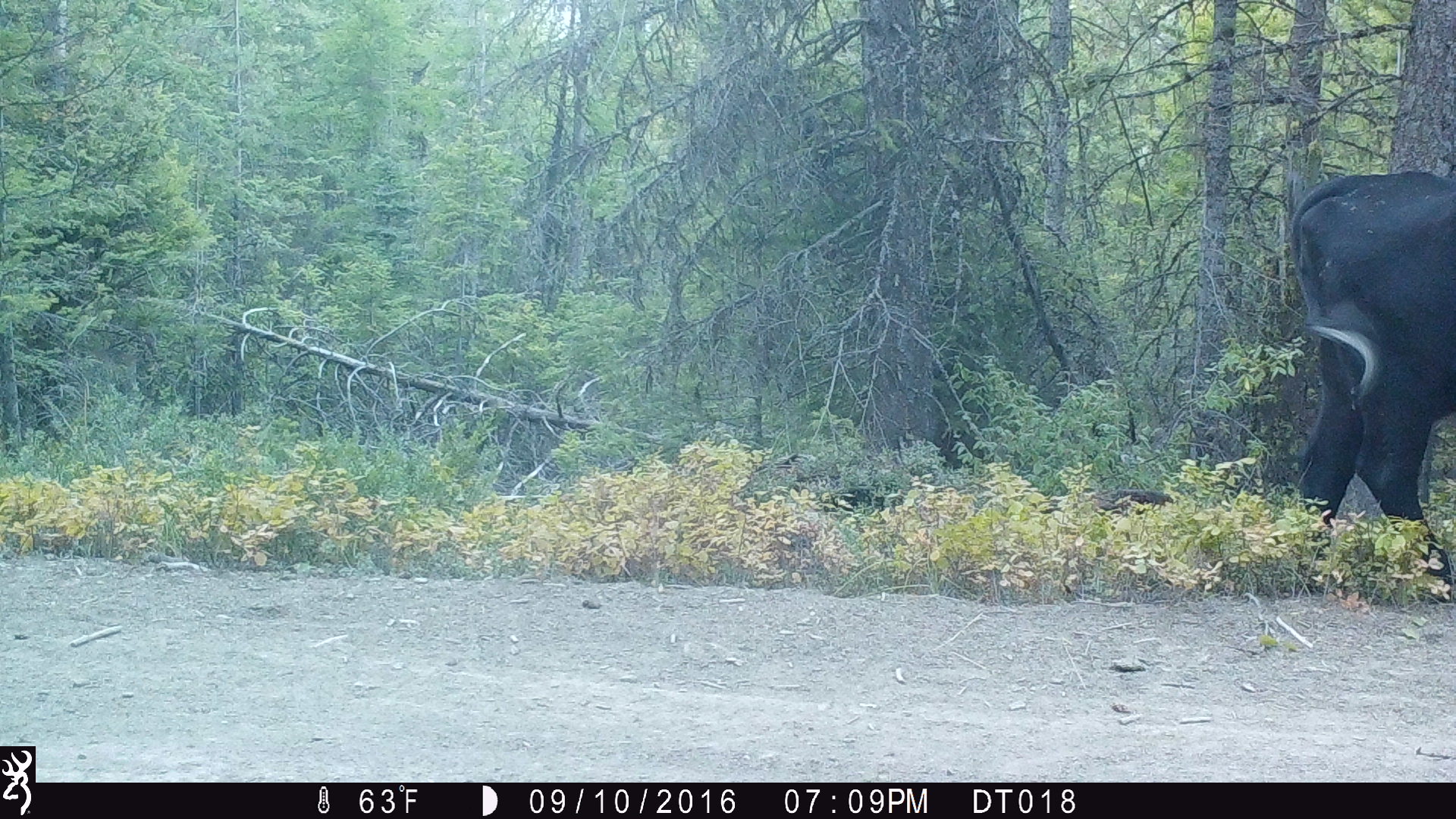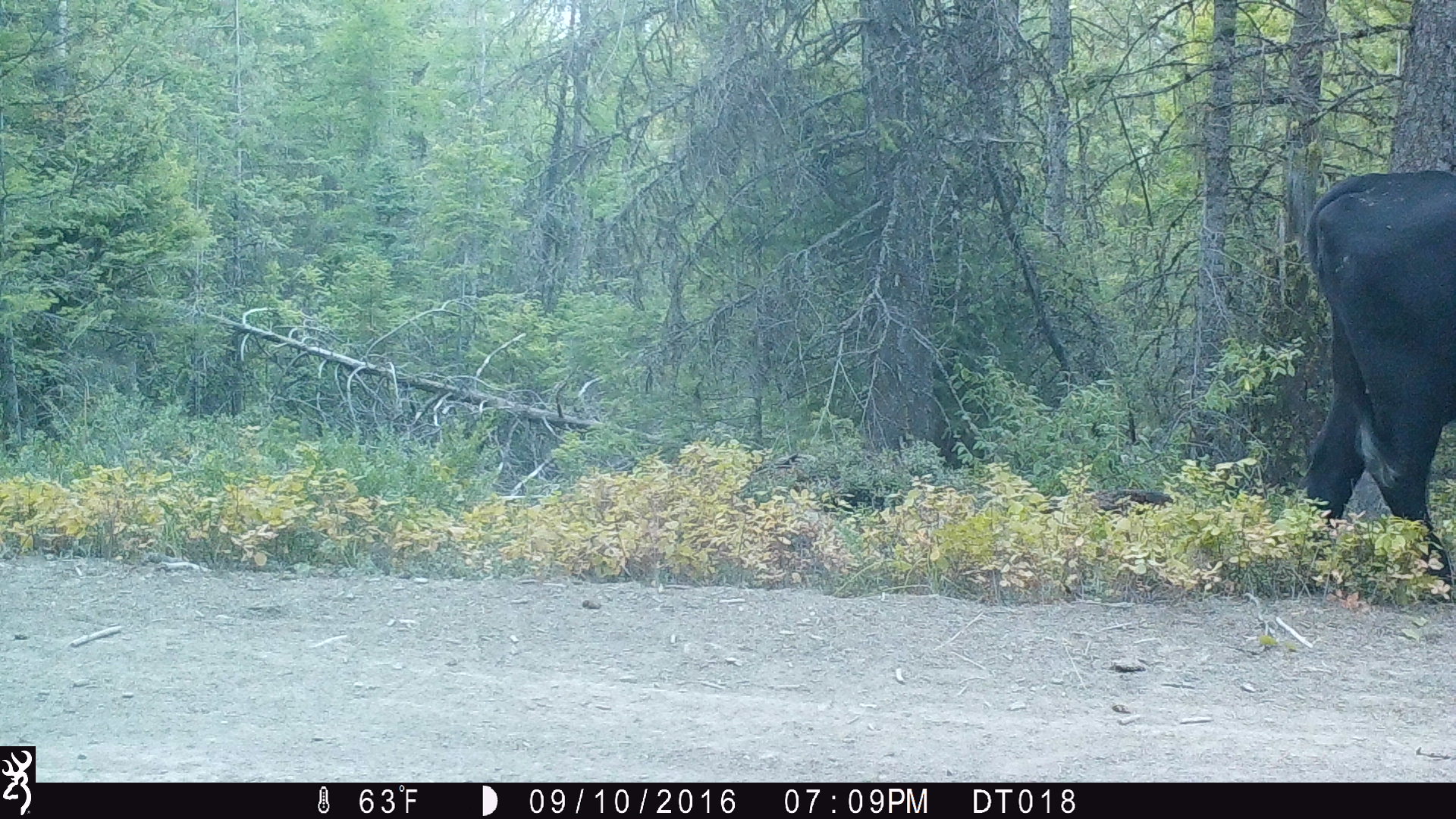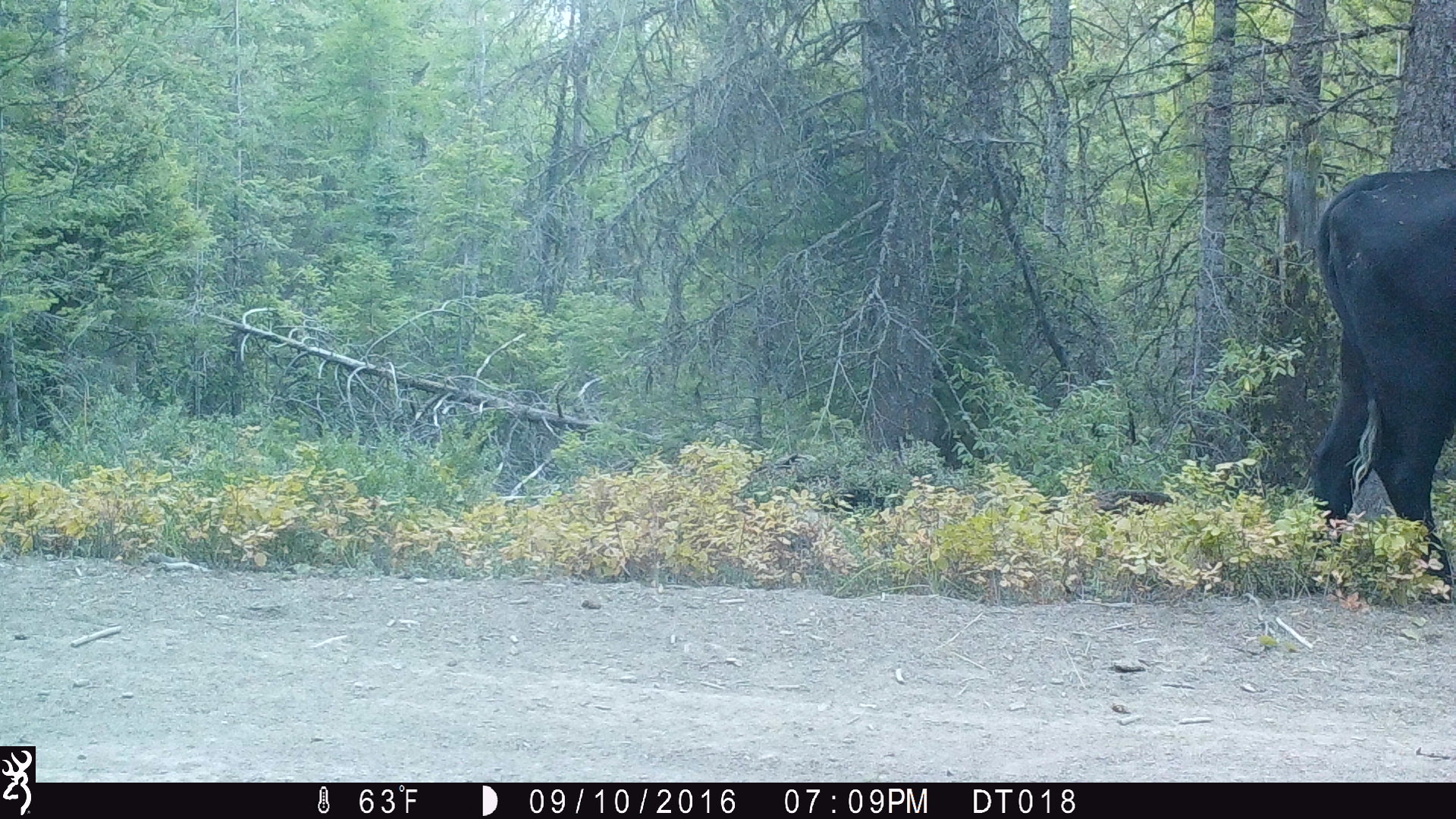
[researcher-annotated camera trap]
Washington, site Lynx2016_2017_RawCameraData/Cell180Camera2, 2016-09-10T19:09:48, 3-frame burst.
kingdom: Animalia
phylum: Chordata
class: Mammalia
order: Artiodactyla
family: Bovidae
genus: Bos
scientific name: Bos taurus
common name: domestic cattle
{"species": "domestic cattle (Bos taurus)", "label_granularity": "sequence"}